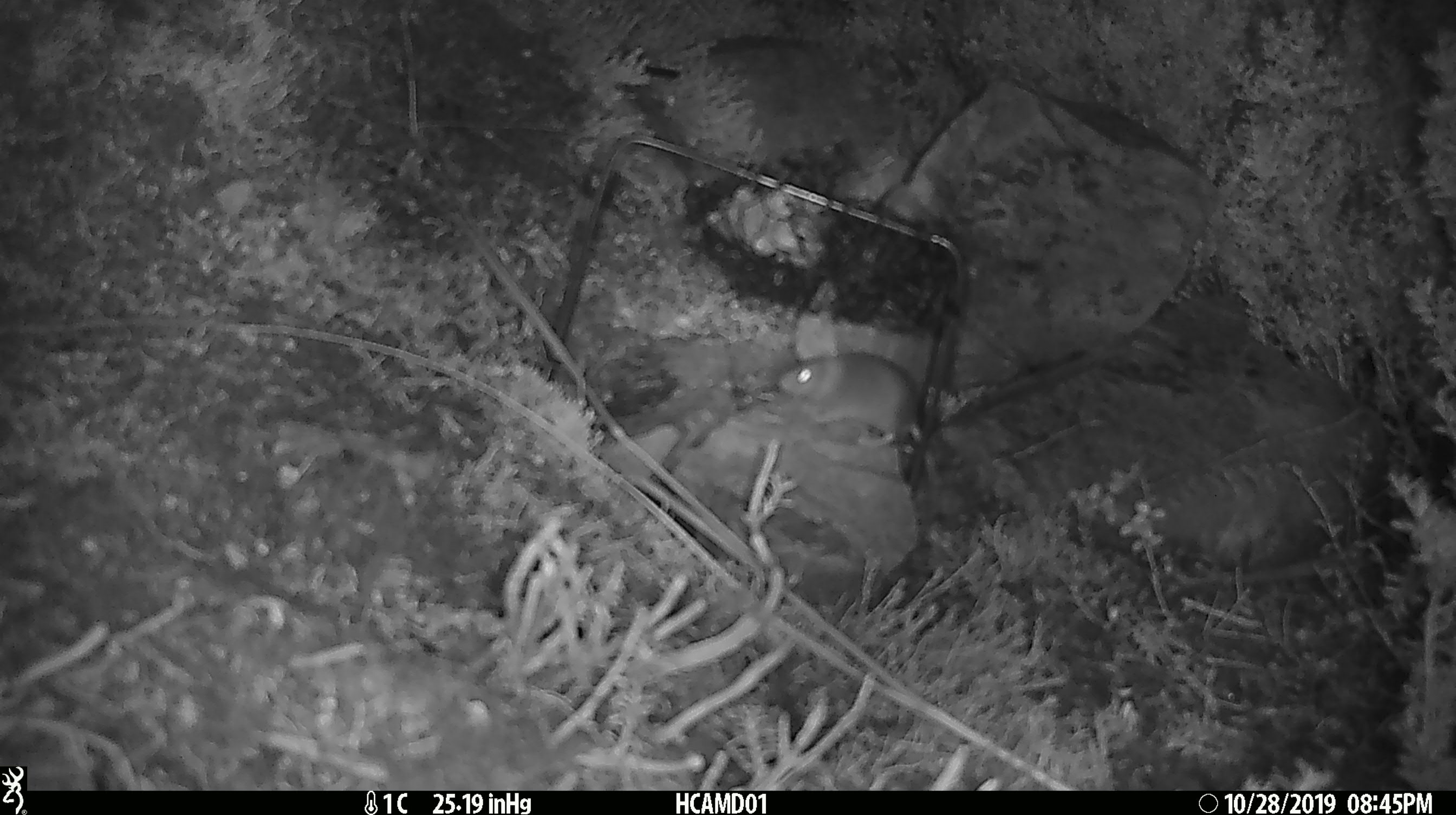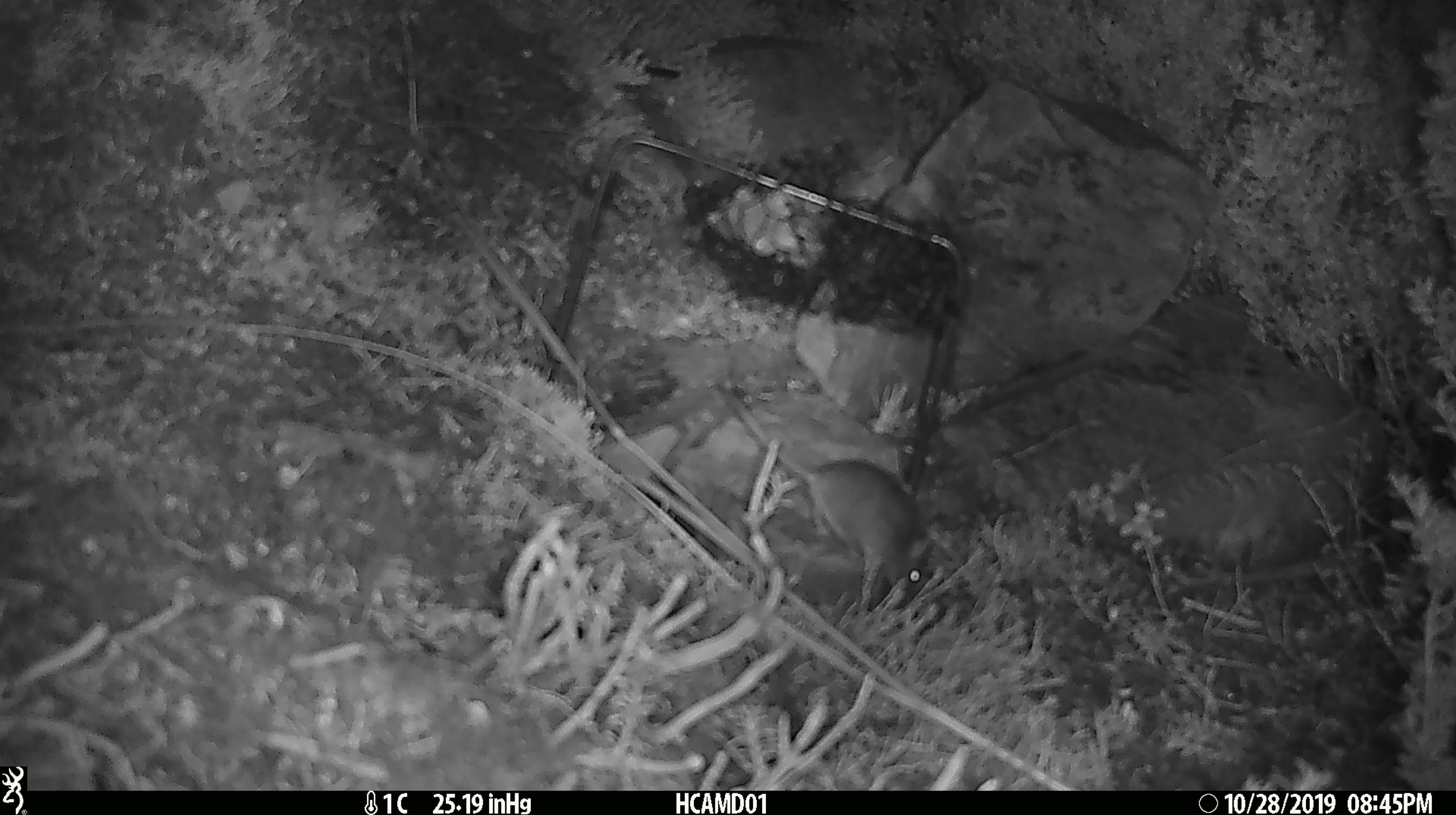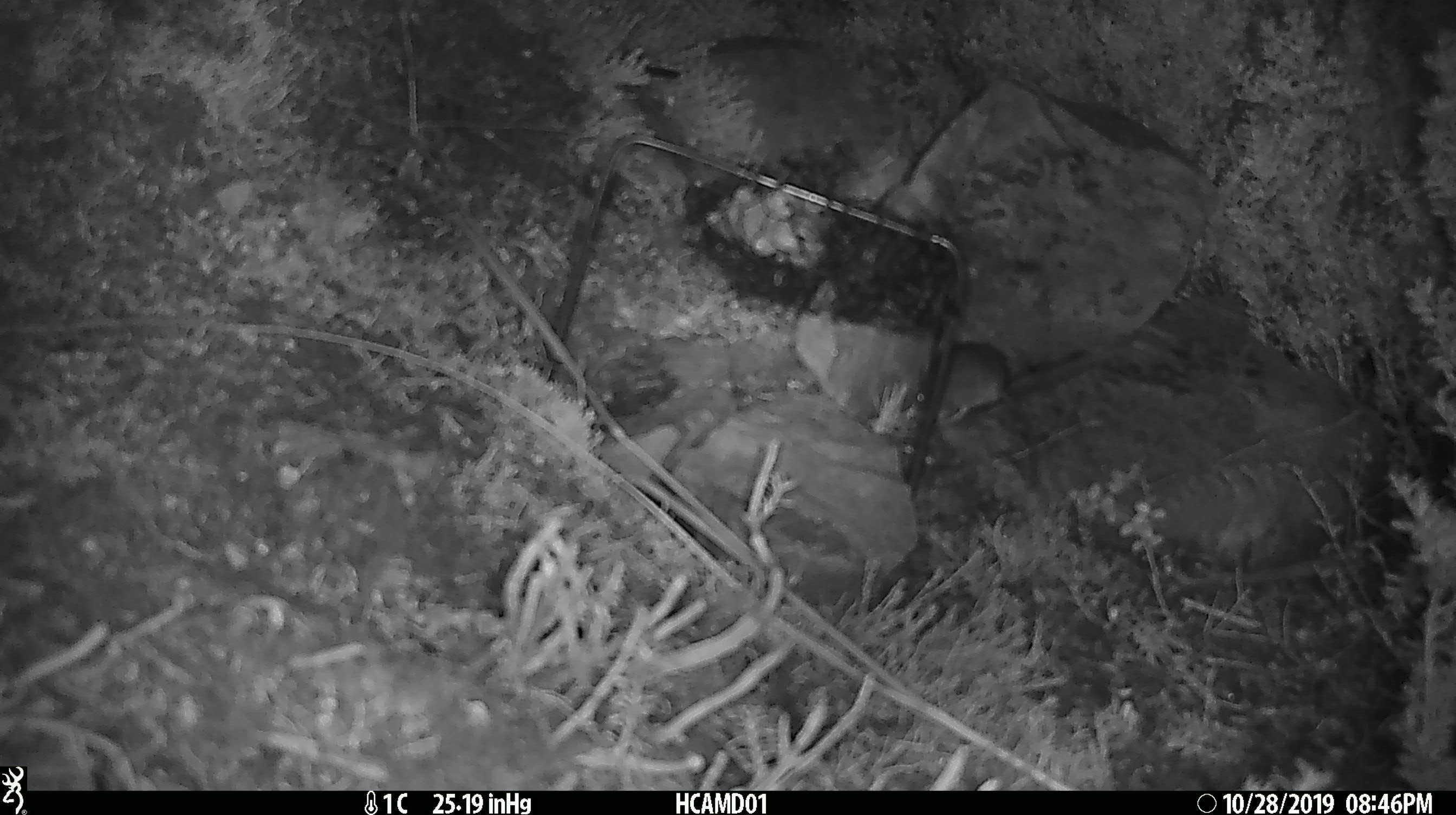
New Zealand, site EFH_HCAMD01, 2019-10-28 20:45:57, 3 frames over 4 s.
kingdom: Animalia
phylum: Chordata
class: Mammalia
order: Rodentia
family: Muridae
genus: Mus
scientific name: Mus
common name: mouse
Mouse (Mus).